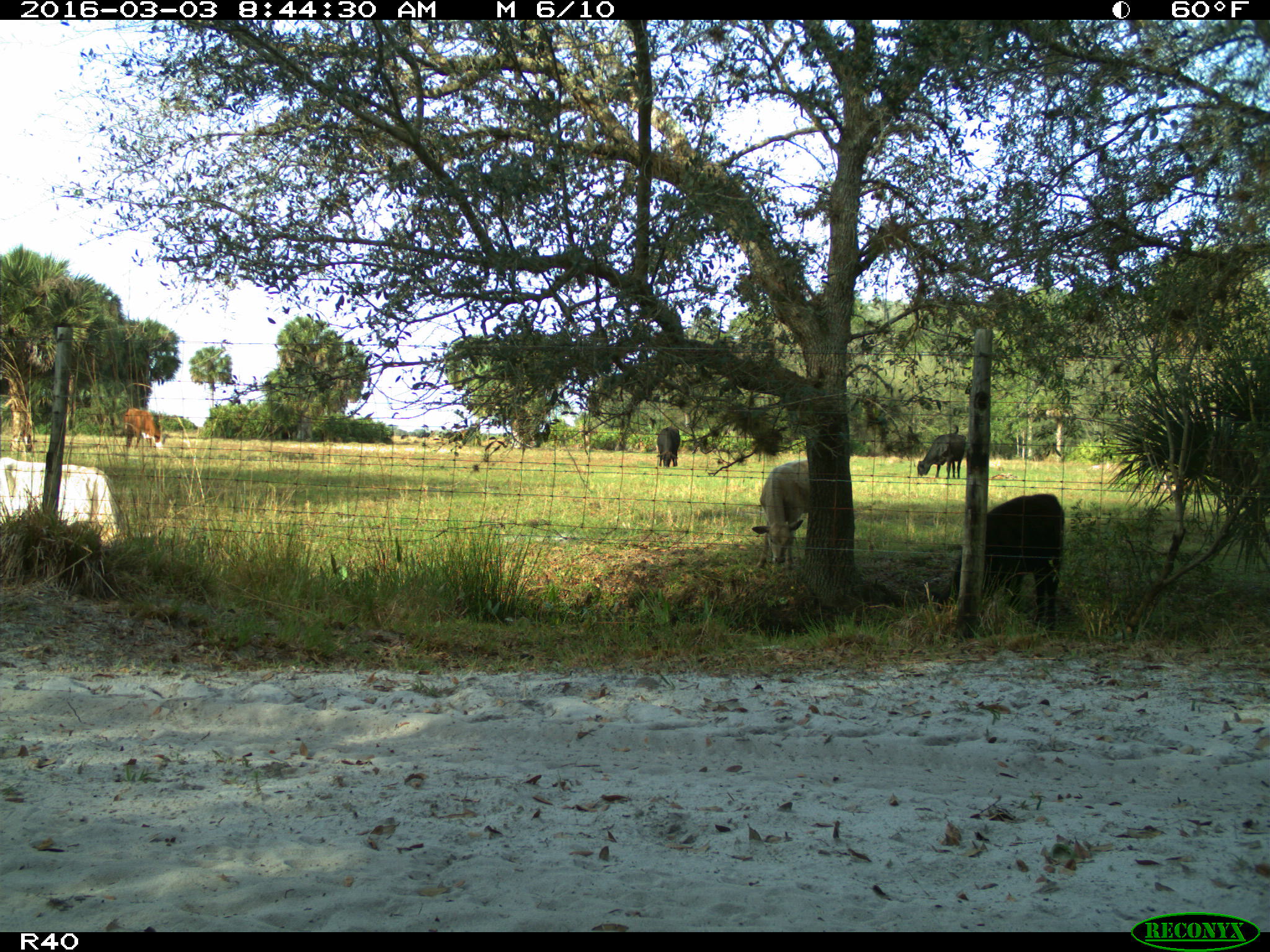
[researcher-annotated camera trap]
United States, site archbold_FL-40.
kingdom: Animalia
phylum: Chordata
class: Mammalia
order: Artiodactyla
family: Bovidae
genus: Bos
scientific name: Bos taurus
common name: domestic cow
Bos taurus (domestic cow).